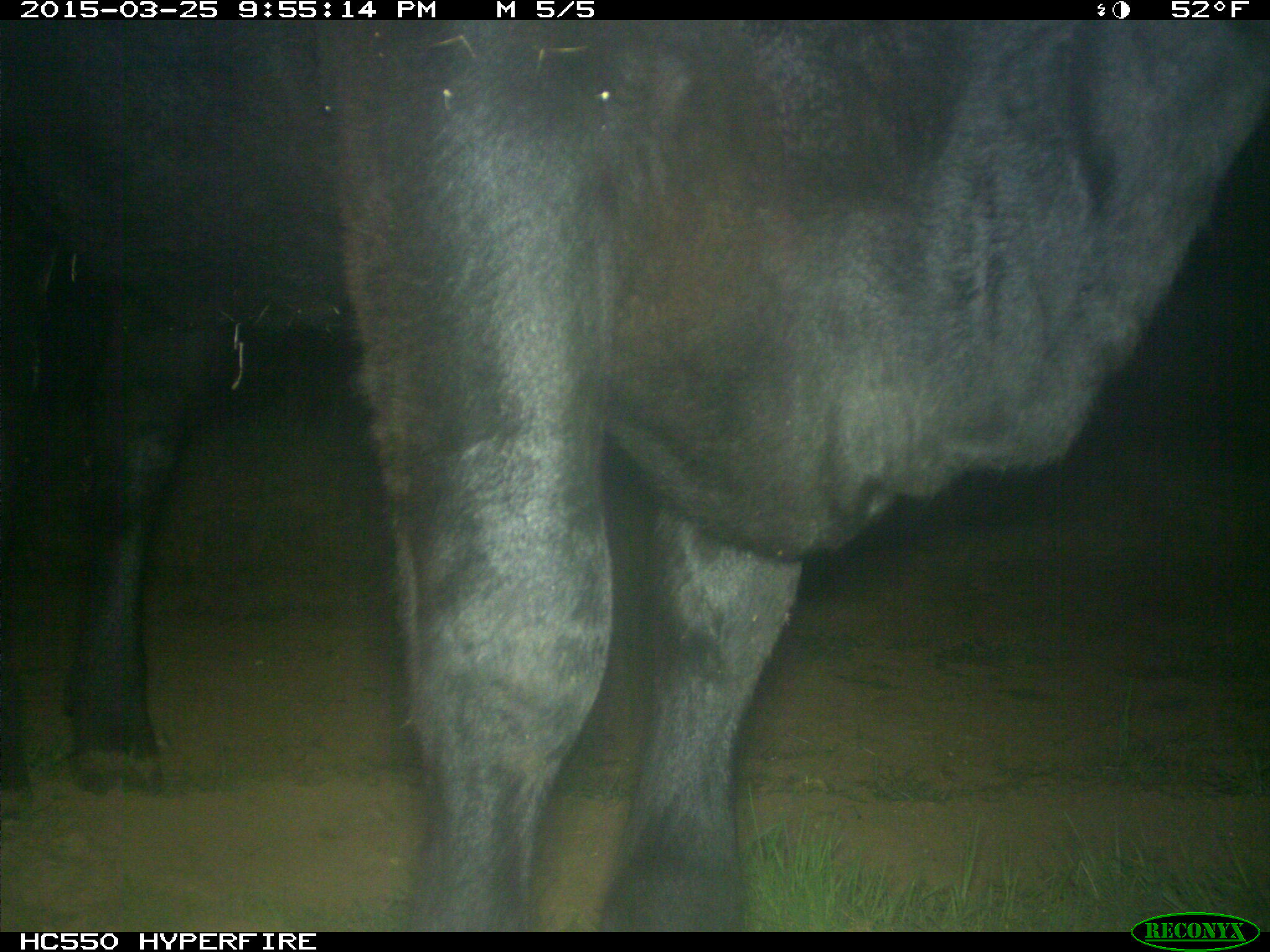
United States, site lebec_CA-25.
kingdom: Animalia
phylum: Chordata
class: Mammalia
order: Artiodactyla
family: Bovidae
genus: Bos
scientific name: Bos taurus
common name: domestic cow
Bos taurus (domestic cow).